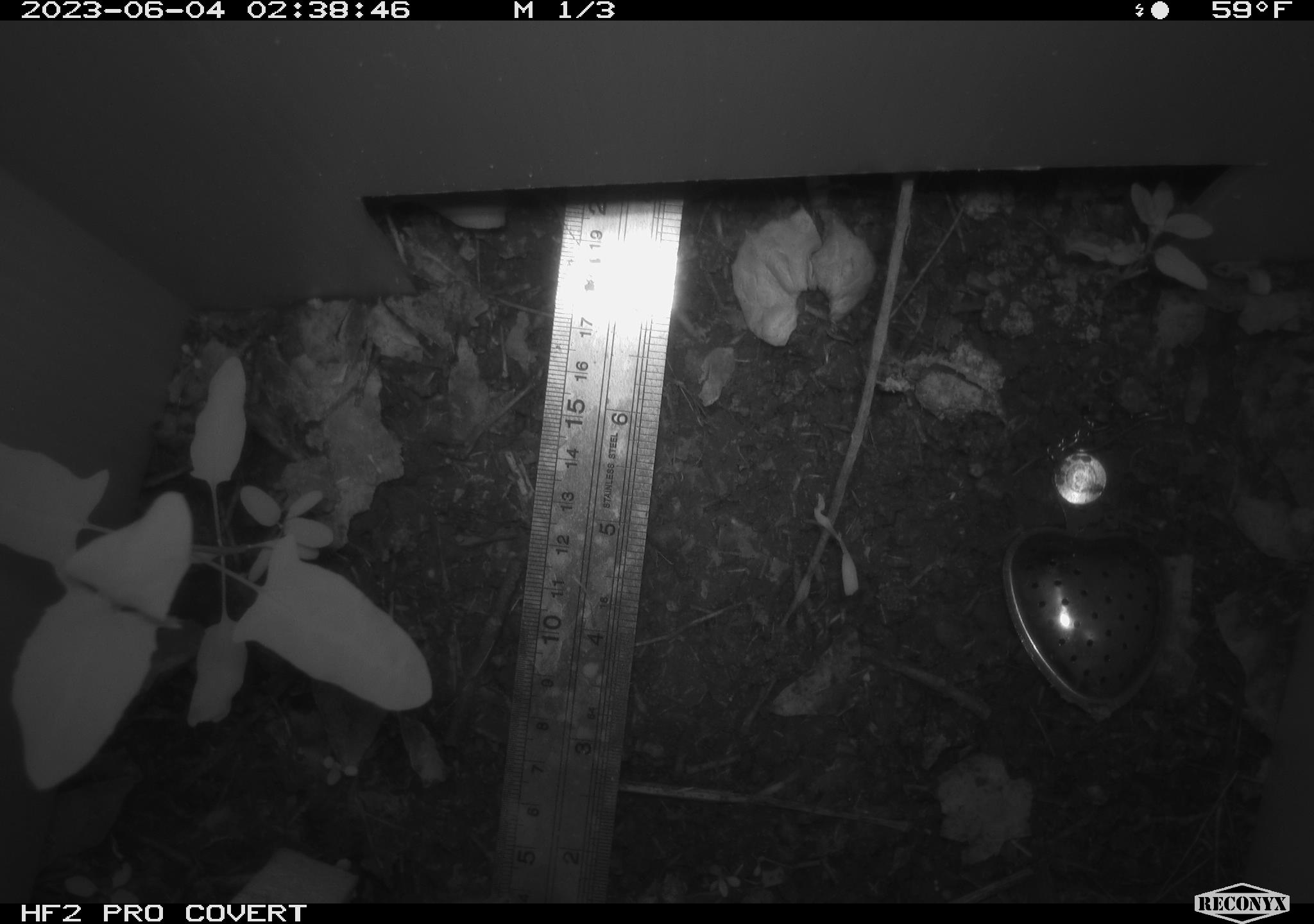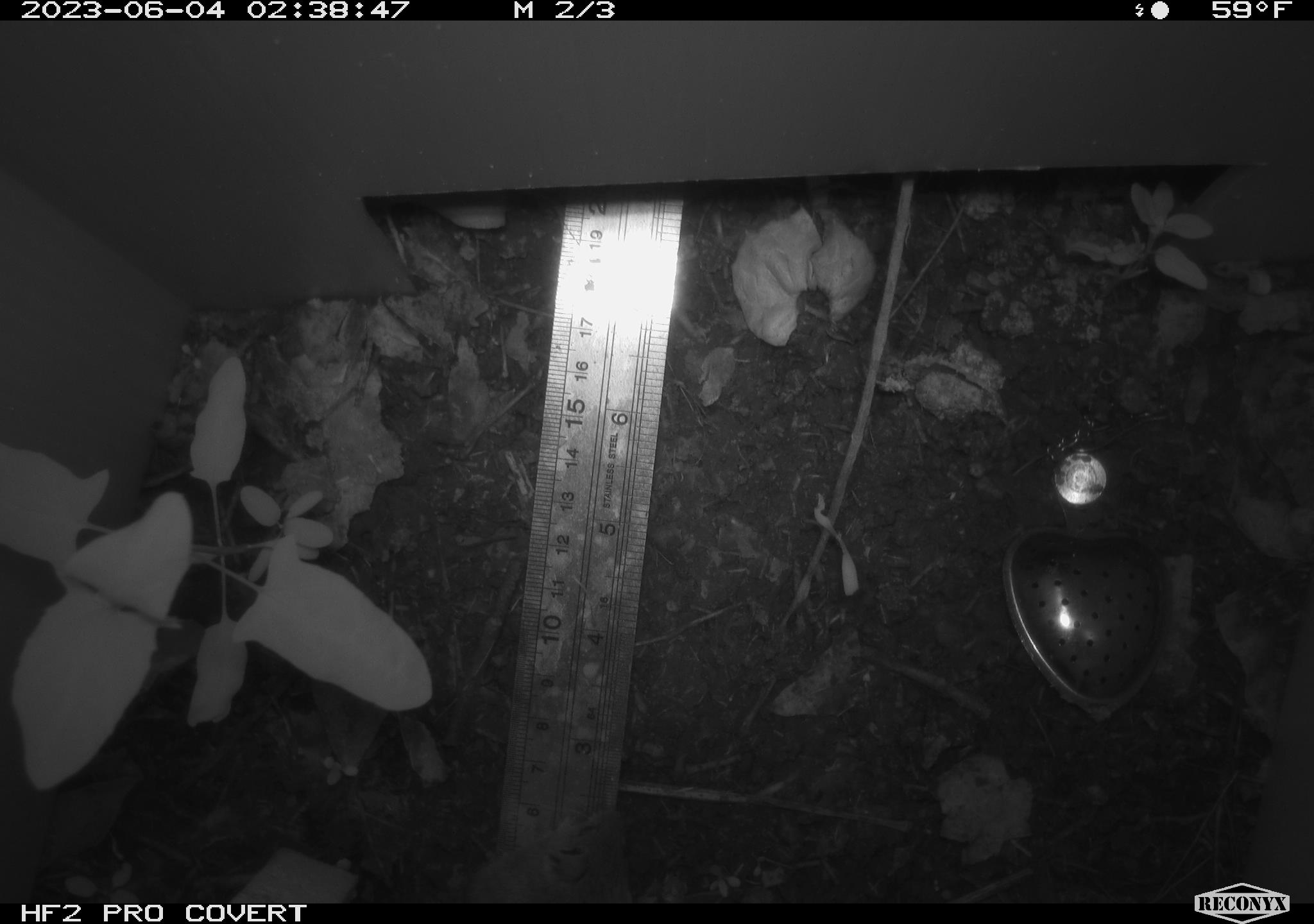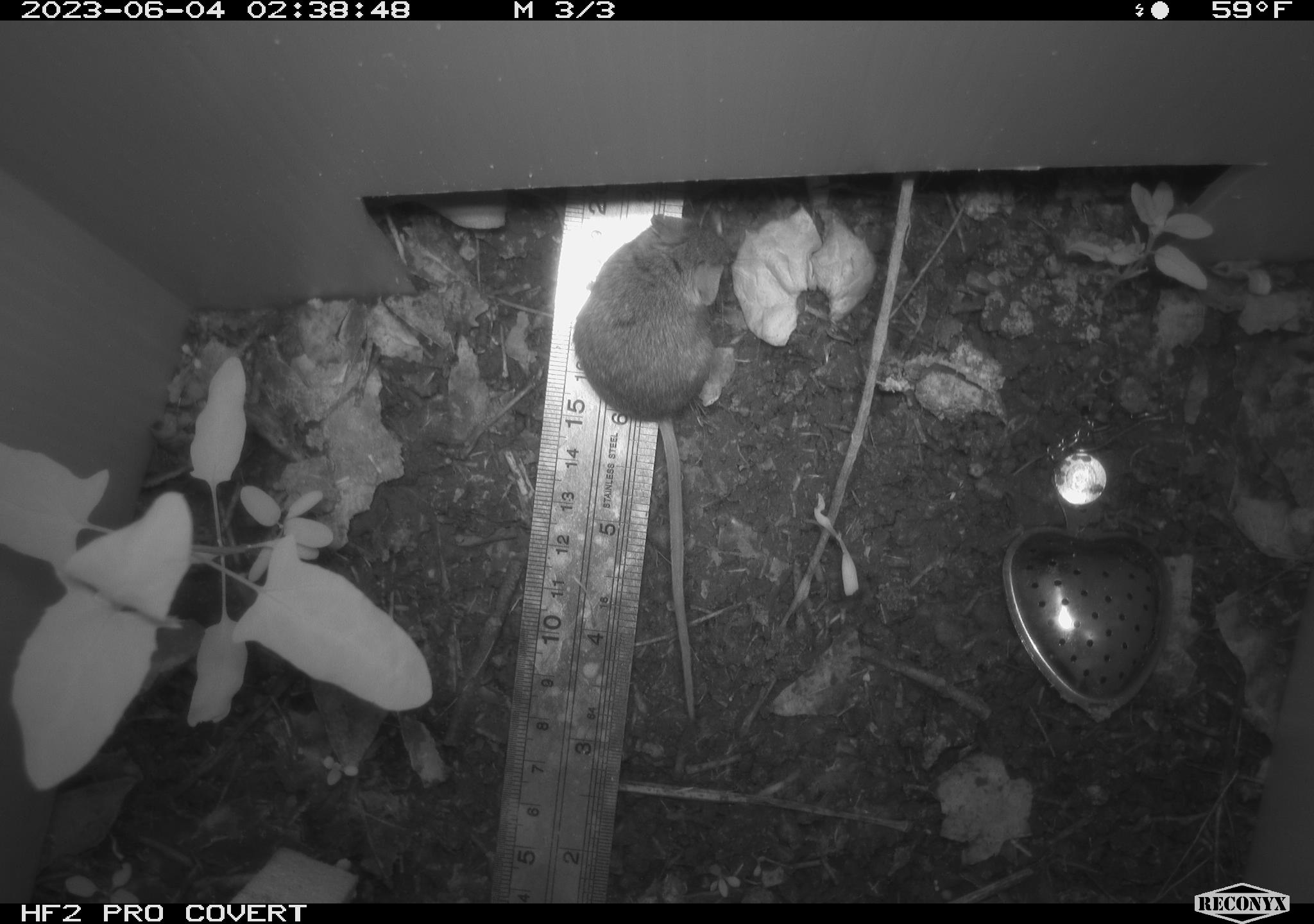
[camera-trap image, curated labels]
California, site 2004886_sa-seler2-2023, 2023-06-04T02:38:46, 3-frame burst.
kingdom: Animalia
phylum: Chordata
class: Mammalia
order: Rodentia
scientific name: Rodentia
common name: mouse species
Mouse species (Rodentia).